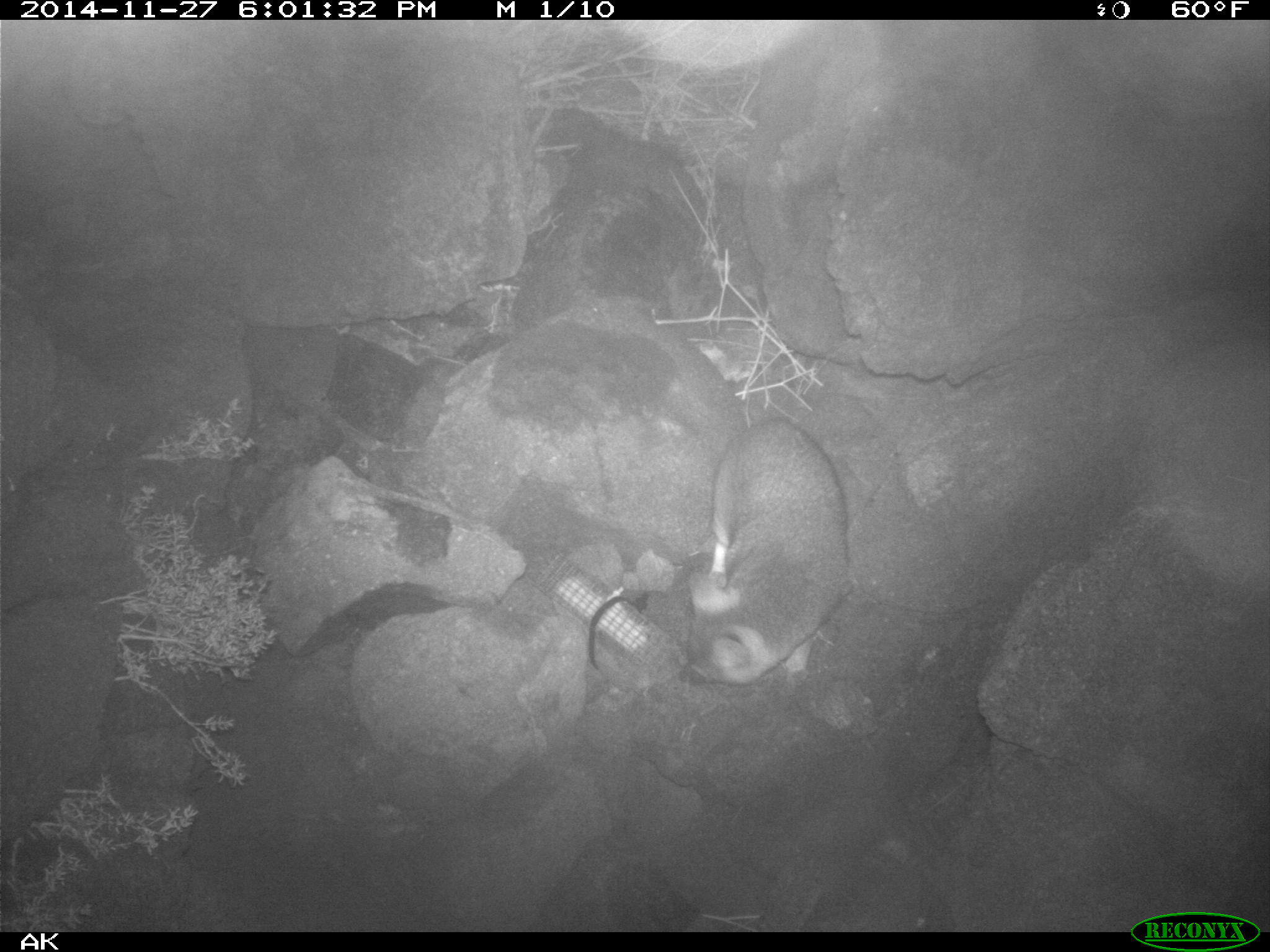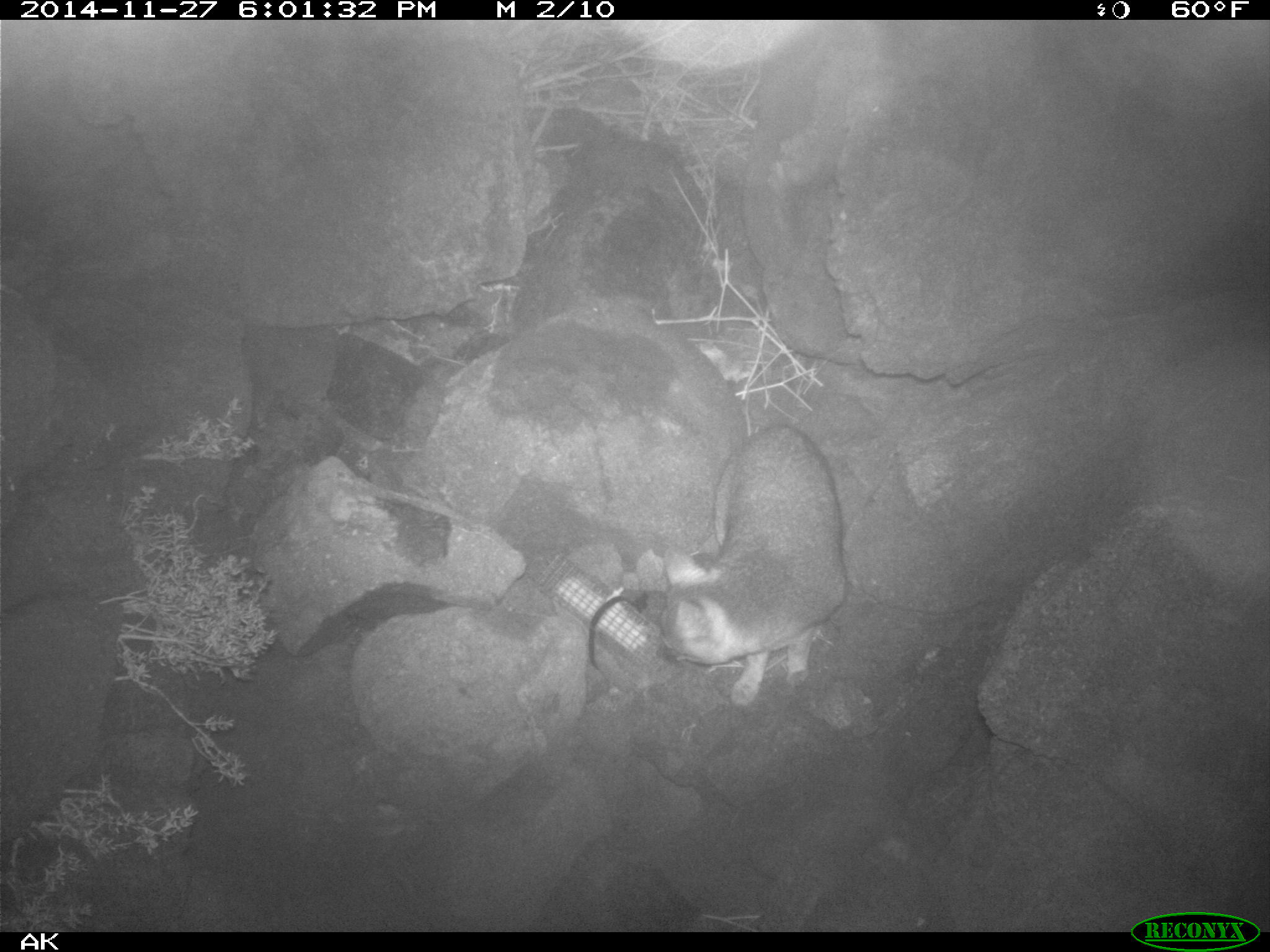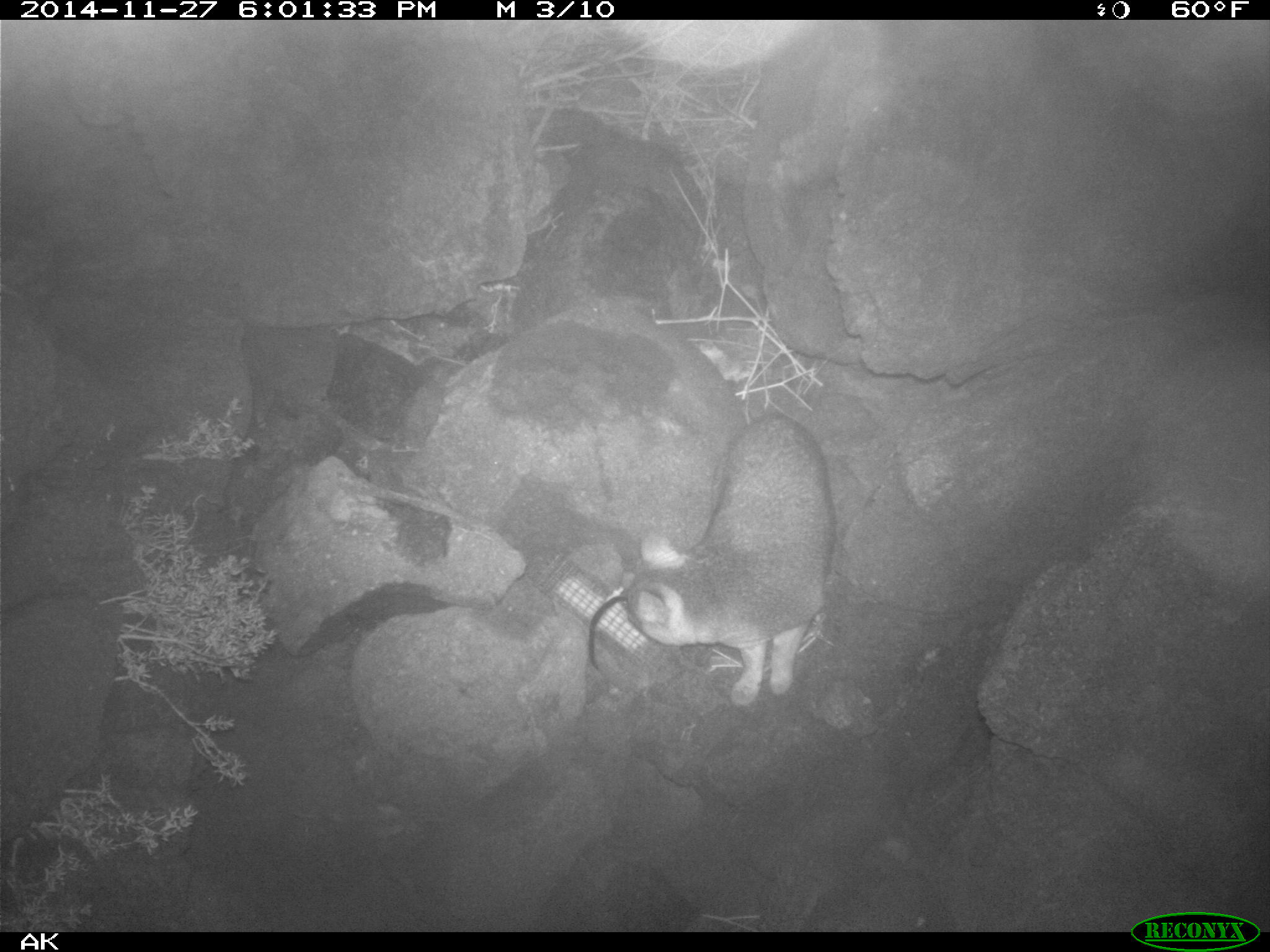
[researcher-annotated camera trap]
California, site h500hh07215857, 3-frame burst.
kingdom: Animalia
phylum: Chordata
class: Mammalia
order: Carnivora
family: Canidae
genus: Urocyon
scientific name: Urocyon littoralis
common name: island fox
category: fox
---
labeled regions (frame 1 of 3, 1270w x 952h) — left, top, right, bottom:
fox: 673, 418, 850, 686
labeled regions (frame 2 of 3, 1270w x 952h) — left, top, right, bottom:
fox: 655, 424, 848, 706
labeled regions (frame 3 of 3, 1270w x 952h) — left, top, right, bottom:
fox: 624, 408, 837, 708